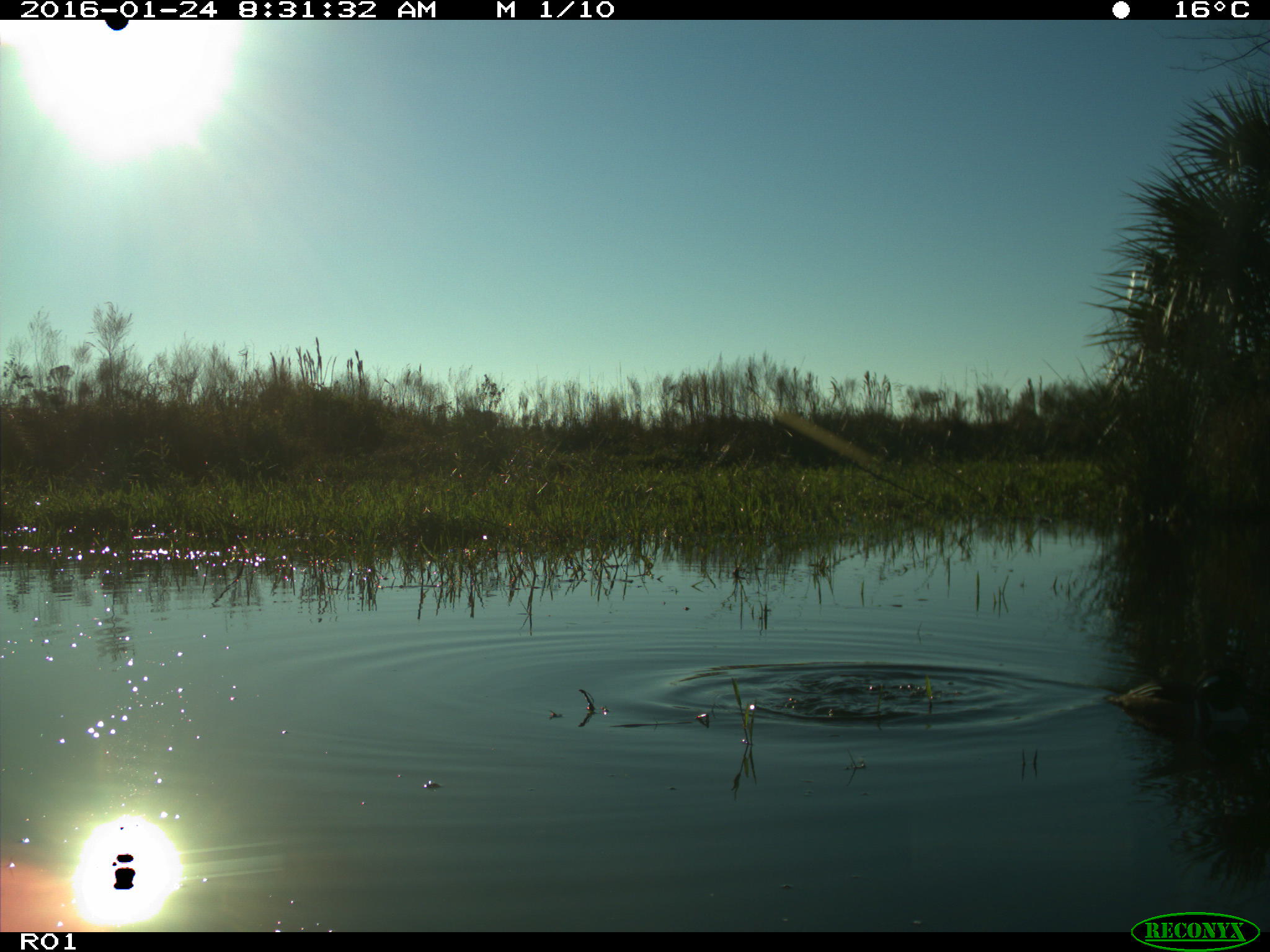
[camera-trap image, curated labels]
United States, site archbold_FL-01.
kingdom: Animalia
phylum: Chordata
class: Aves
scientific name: Aves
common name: birds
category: unidentified bird